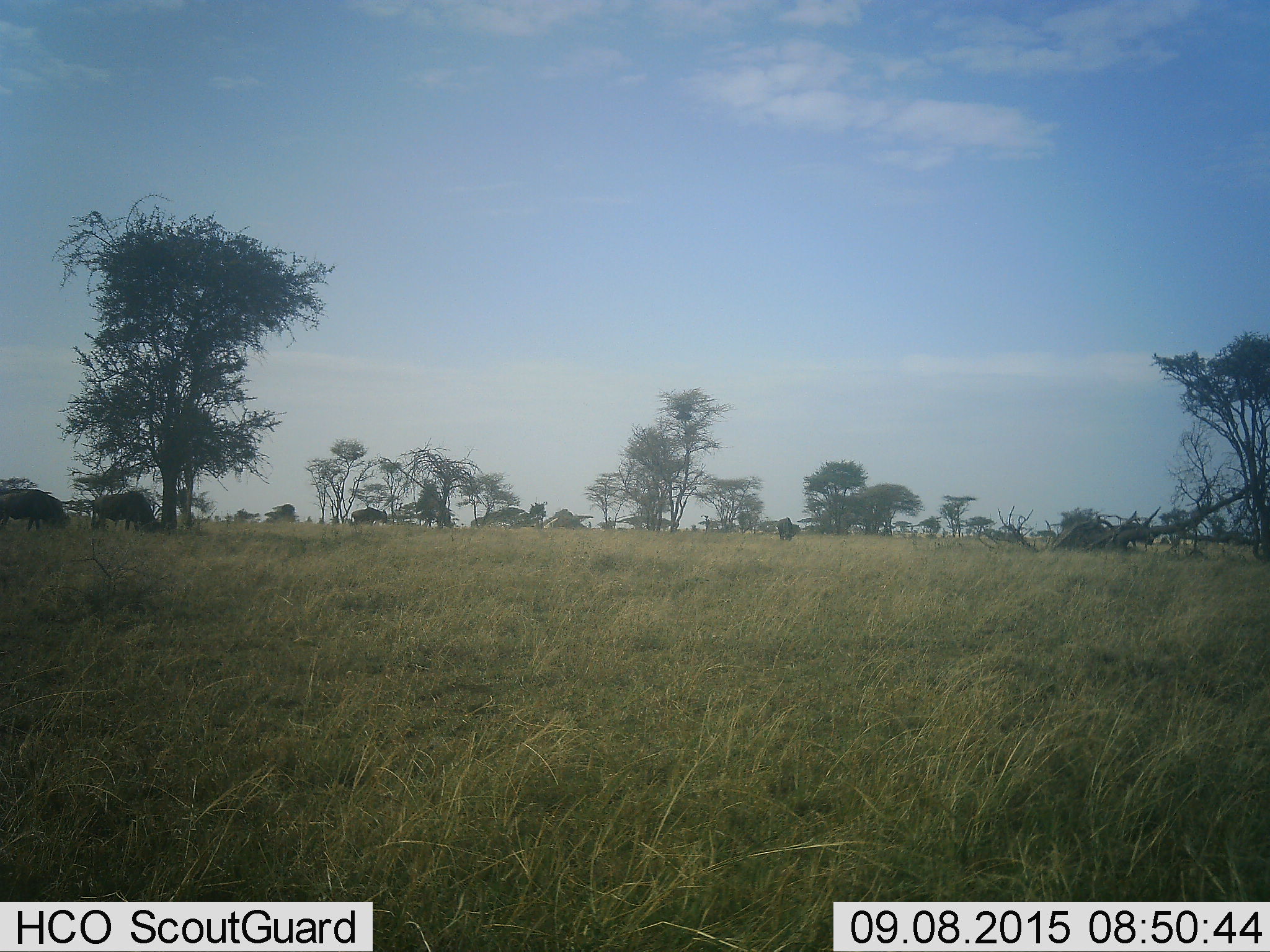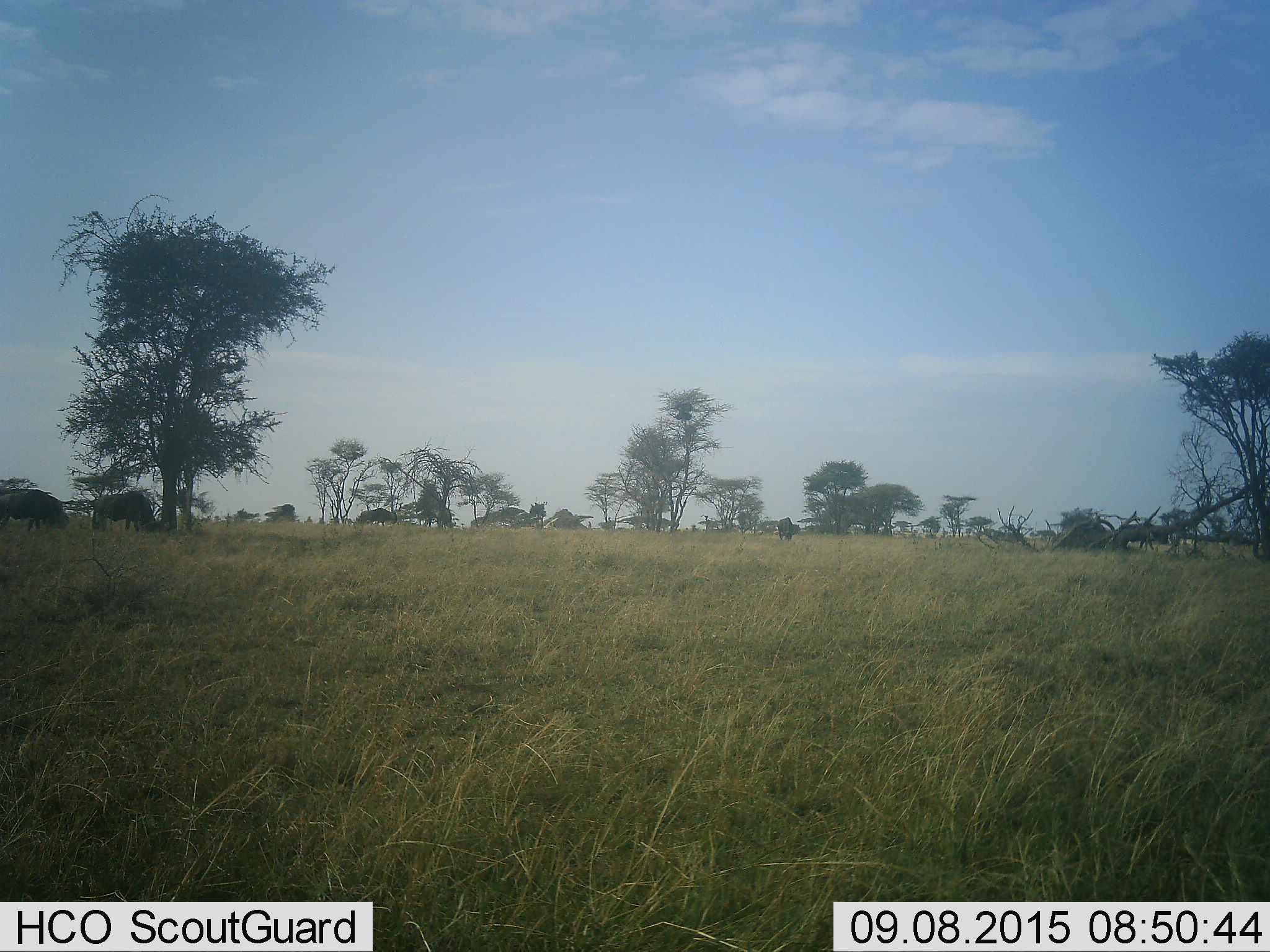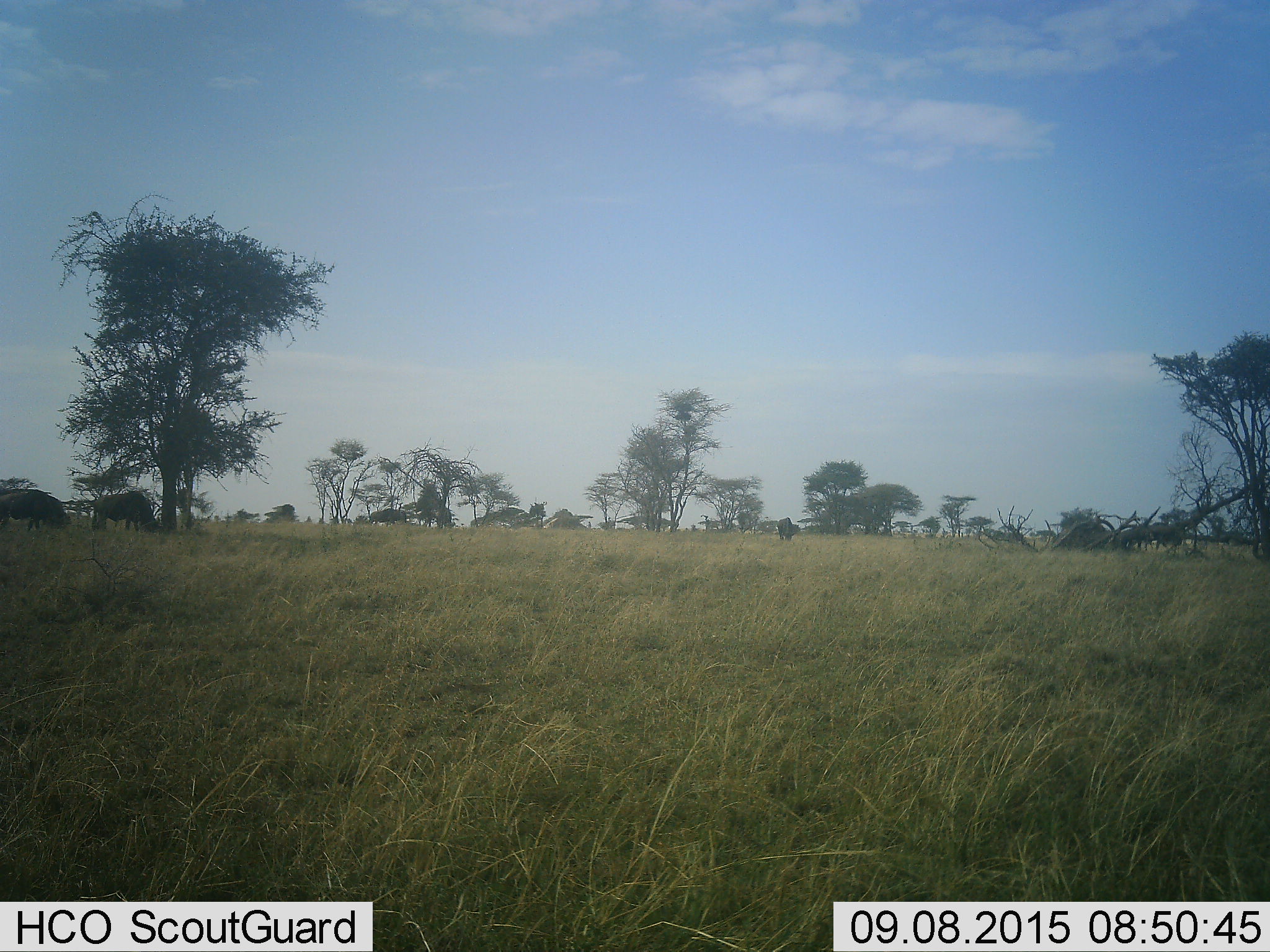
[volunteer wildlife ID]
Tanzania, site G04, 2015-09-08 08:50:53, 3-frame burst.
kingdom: Animalia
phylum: Chordata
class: Mammalia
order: Artiodactyla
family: Bovidae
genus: Connochaetes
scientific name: Connochaetes taurinus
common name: blue wildebeest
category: wildebeest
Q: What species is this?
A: Wildebeest (blue wildebeest) (Connochaetes taurinus).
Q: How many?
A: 4.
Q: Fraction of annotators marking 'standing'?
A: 44%.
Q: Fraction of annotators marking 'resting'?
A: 0%.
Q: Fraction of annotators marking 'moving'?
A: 78%.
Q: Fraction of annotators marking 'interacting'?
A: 11%.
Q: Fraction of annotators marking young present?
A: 0%.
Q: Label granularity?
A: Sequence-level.